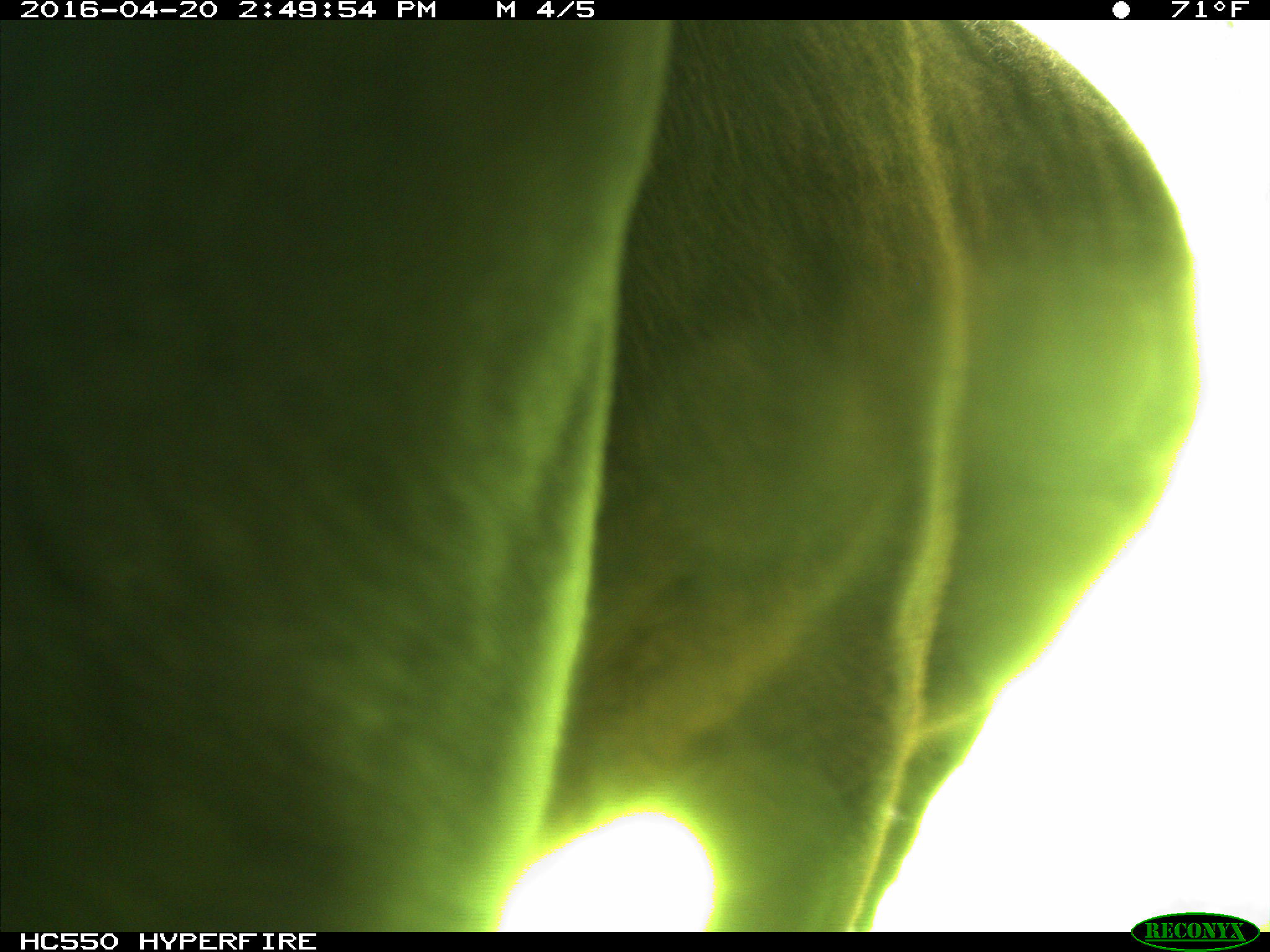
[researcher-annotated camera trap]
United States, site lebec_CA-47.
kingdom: Animalia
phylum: Chordata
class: Mammalia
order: Artiodactyla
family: Bovidae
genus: Bos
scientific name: Bos taurus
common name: domestic cow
Bos taurus (domestic cow).